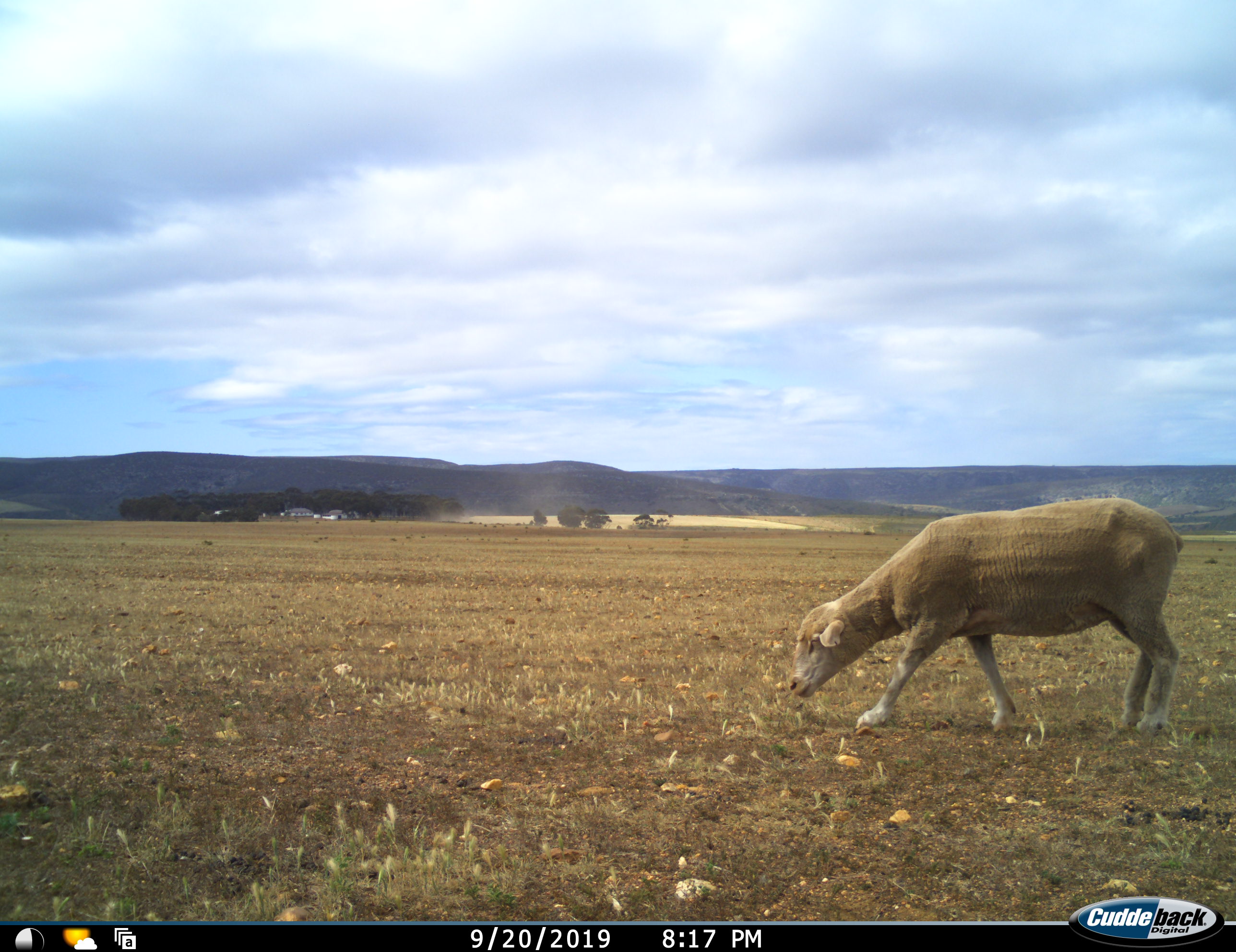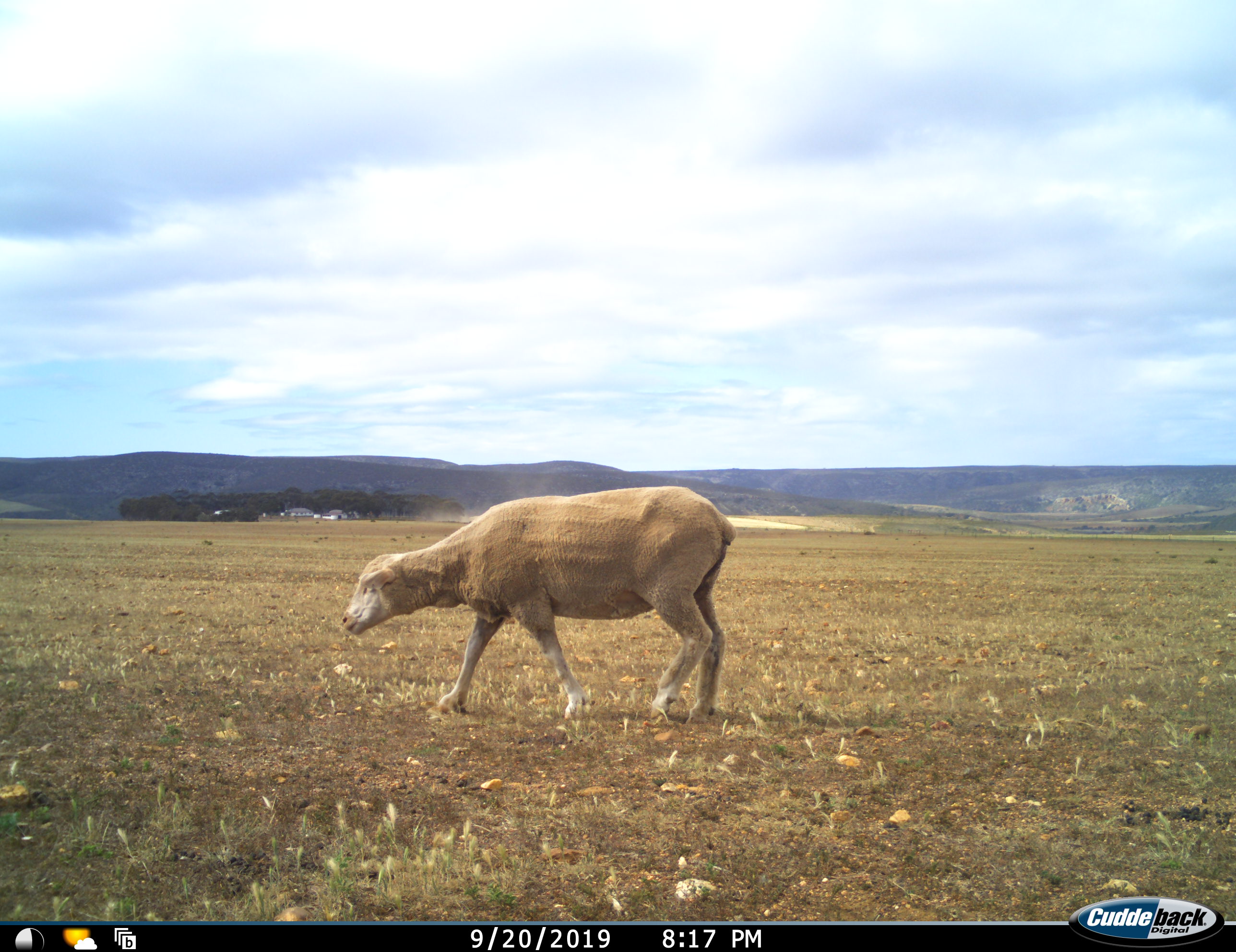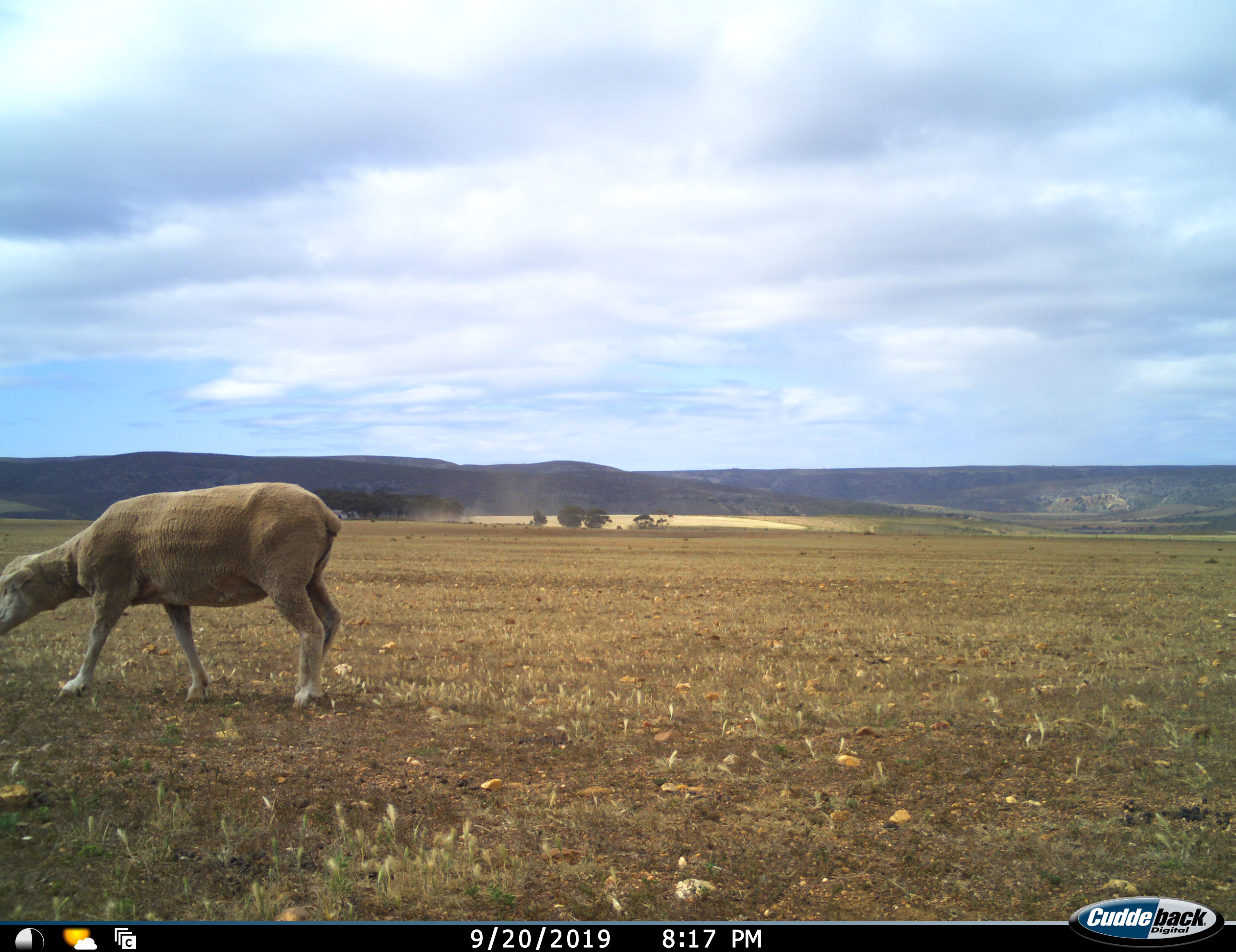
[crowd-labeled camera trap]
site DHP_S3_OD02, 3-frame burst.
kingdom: Animalia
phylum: Chordata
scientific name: Vertebrata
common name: domestic animal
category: domesticanimal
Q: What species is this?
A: Domesticanimal (domestic animal) (Vertebrata).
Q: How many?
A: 1.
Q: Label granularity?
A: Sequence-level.